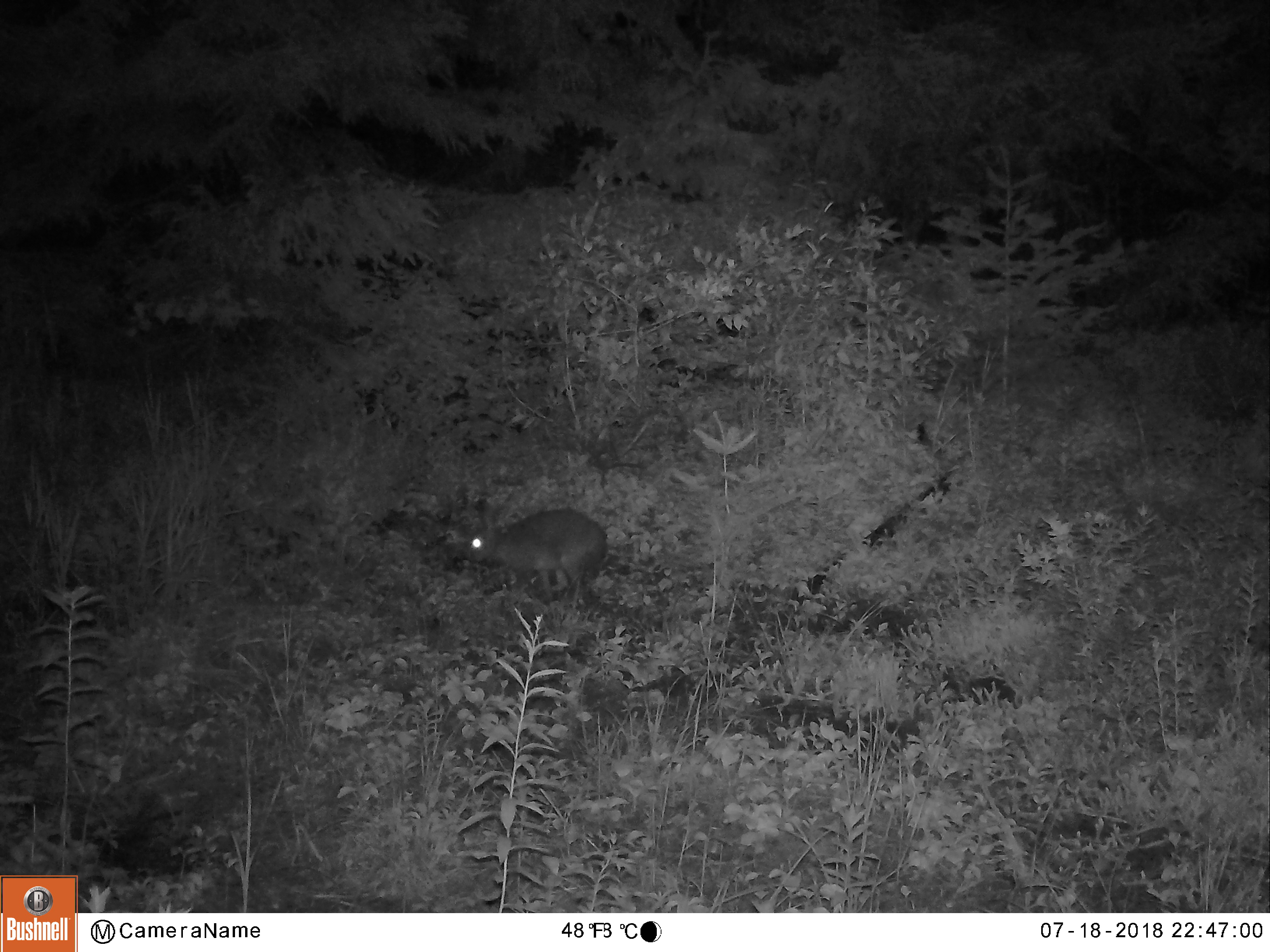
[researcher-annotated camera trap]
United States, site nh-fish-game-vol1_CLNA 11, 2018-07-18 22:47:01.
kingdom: Animalia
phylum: Chordata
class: Mammalia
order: Lagomorpha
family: Leporidae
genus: Lepus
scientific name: Lepus americanus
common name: snowshoe hare